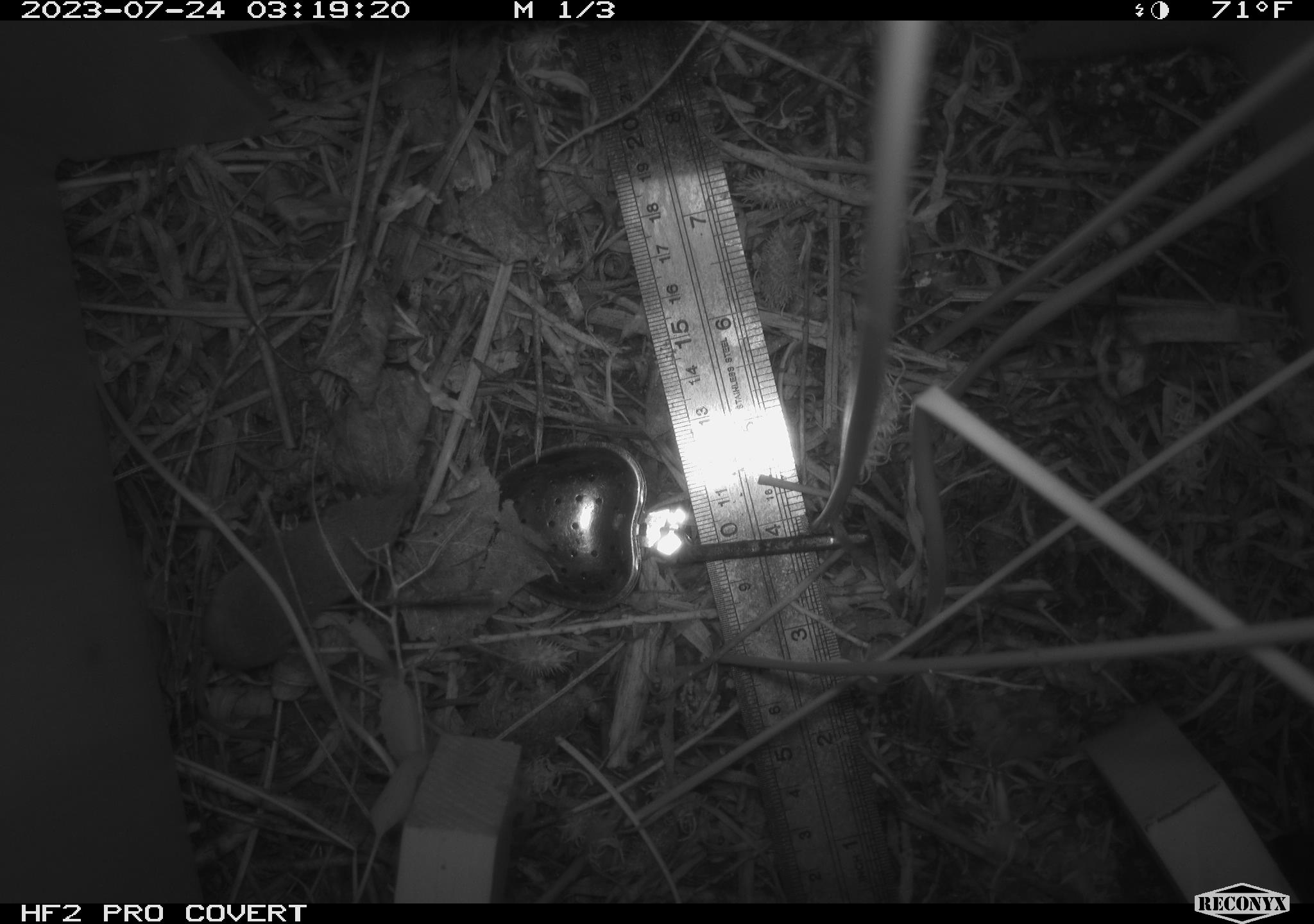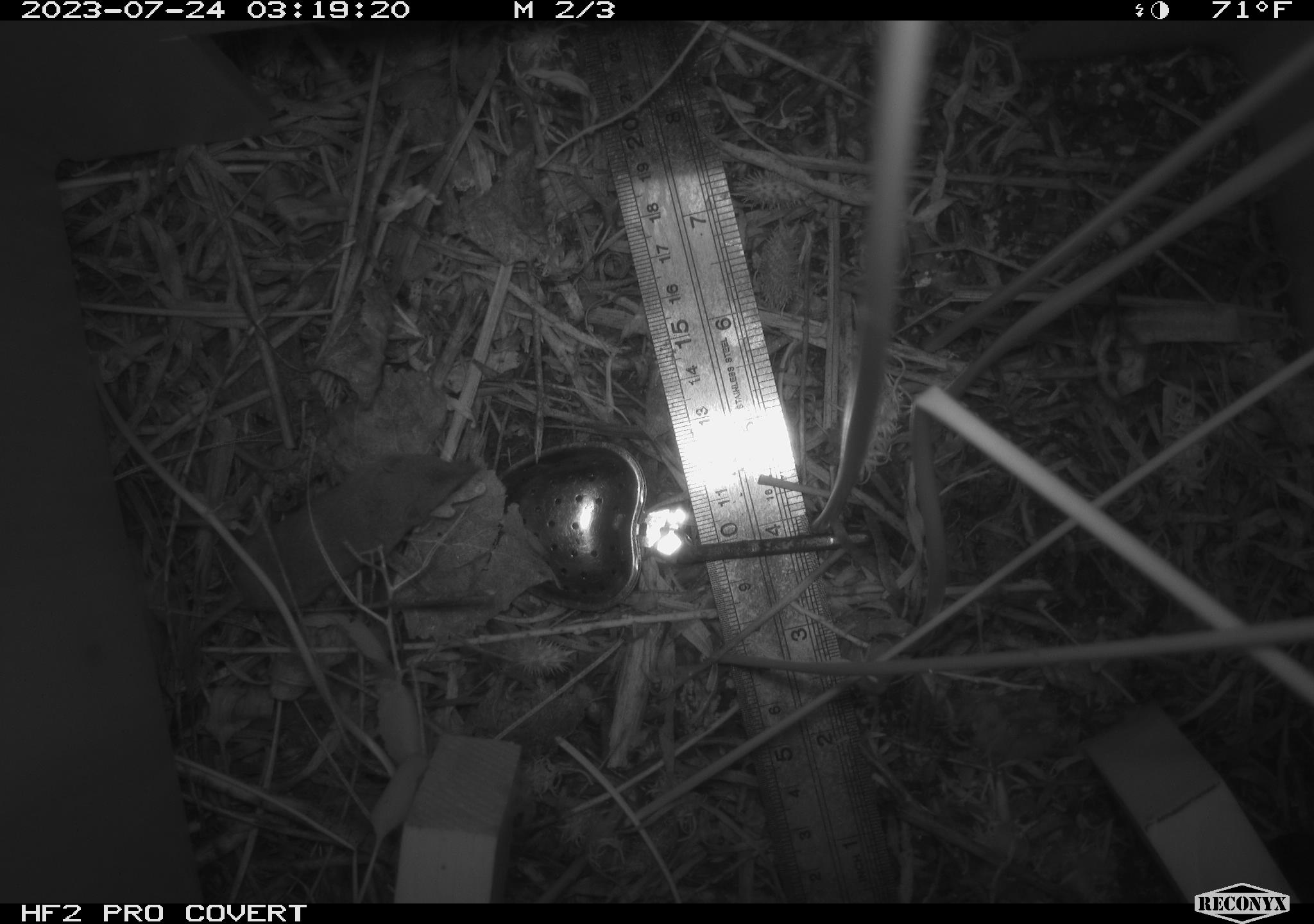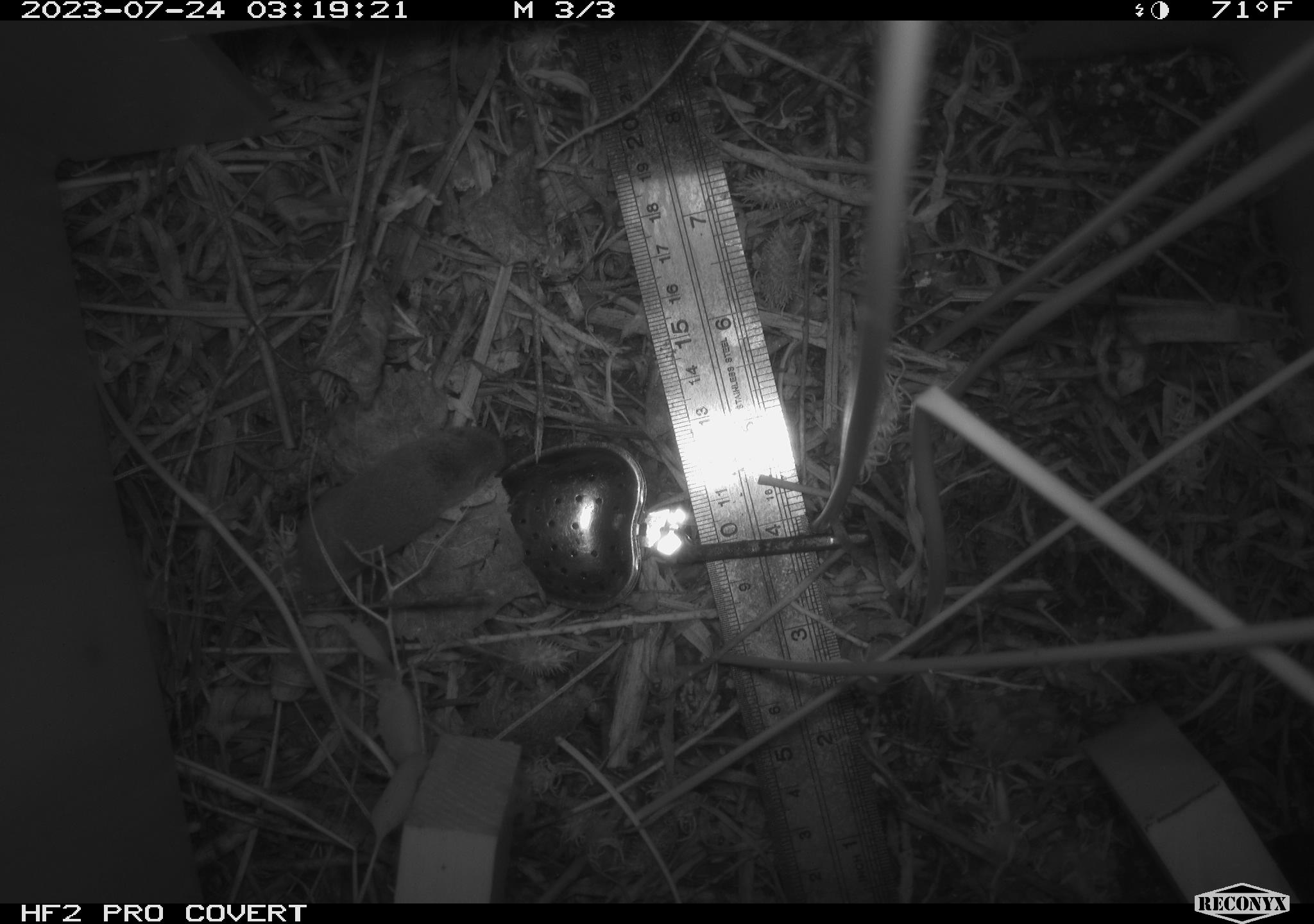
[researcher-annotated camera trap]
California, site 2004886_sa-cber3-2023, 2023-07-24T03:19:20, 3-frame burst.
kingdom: Animalia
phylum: Chordata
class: Mammalia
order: Eulipotyphla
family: Soricidae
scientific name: Soricidae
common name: shrews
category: soricidae family